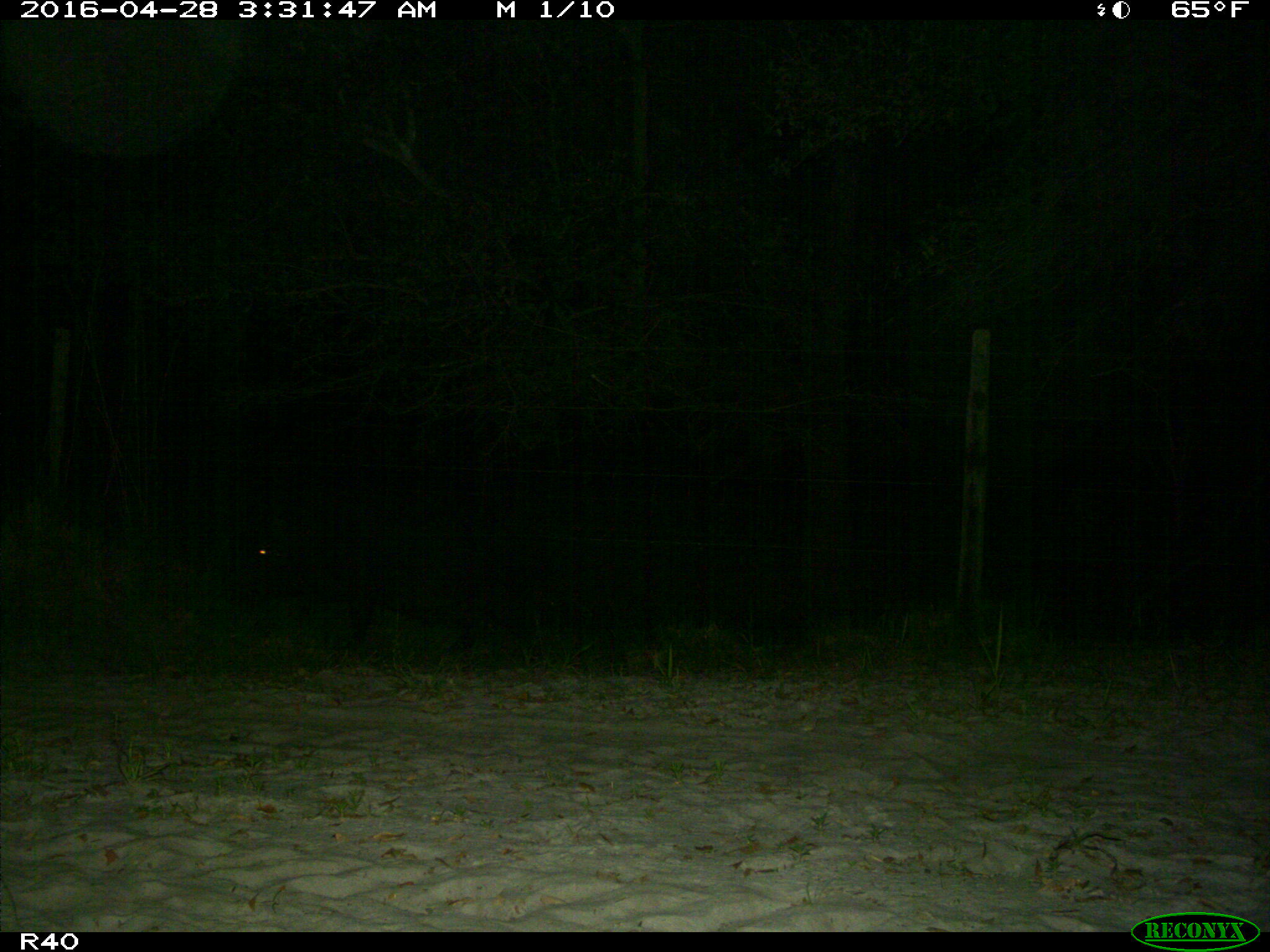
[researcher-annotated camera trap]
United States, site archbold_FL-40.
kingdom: Animalia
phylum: Chordata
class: Mammalia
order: Artiodactyla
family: Suidae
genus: Sus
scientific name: Sus scrofa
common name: wild boar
Sus scrofa (wild boar).